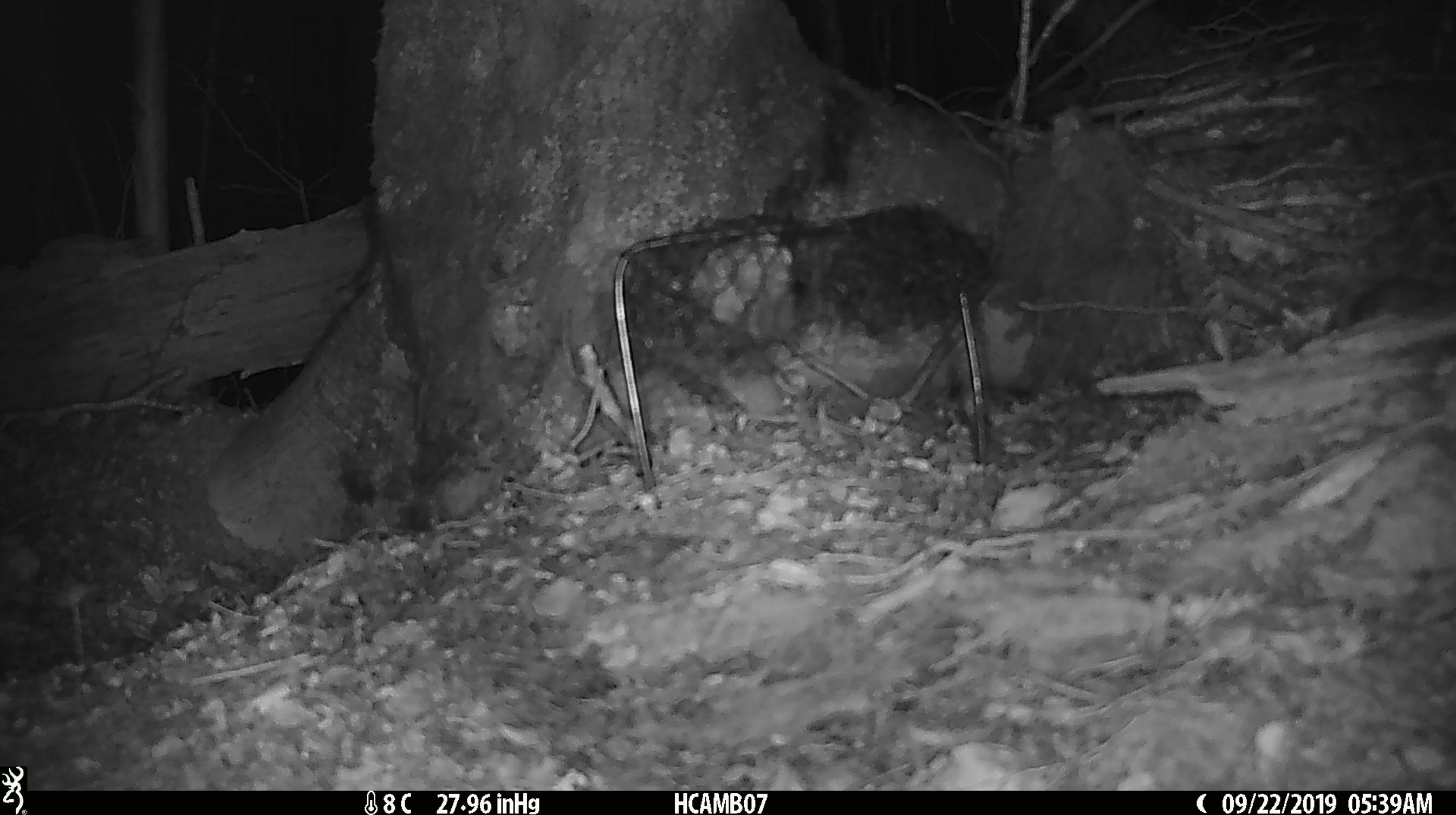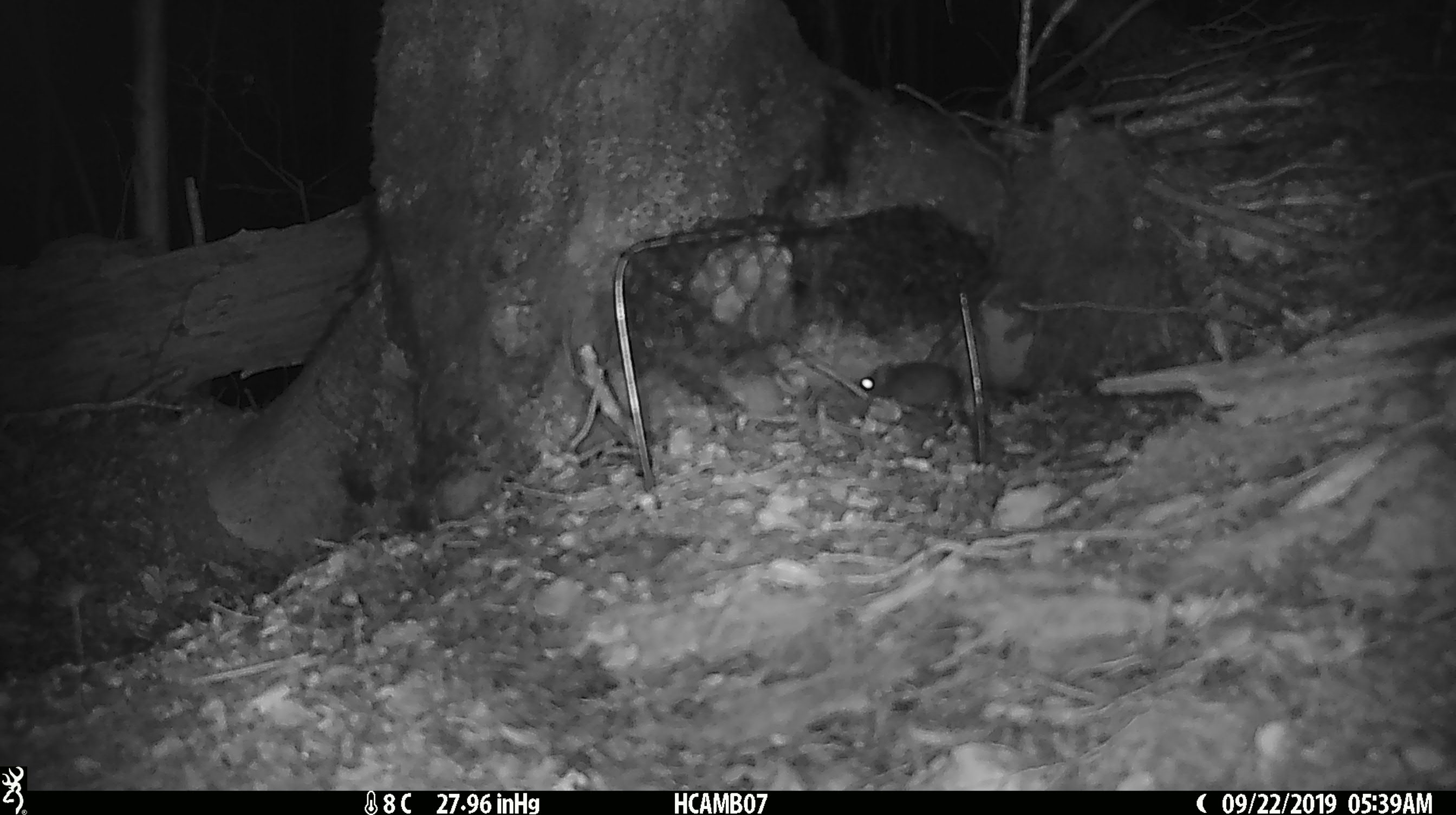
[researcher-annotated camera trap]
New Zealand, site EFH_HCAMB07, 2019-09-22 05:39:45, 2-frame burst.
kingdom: Animalia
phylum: Chordata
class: Mammalia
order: Rodentia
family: Muridae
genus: Mus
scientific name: Mus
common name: mouse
Mouse (Mus).